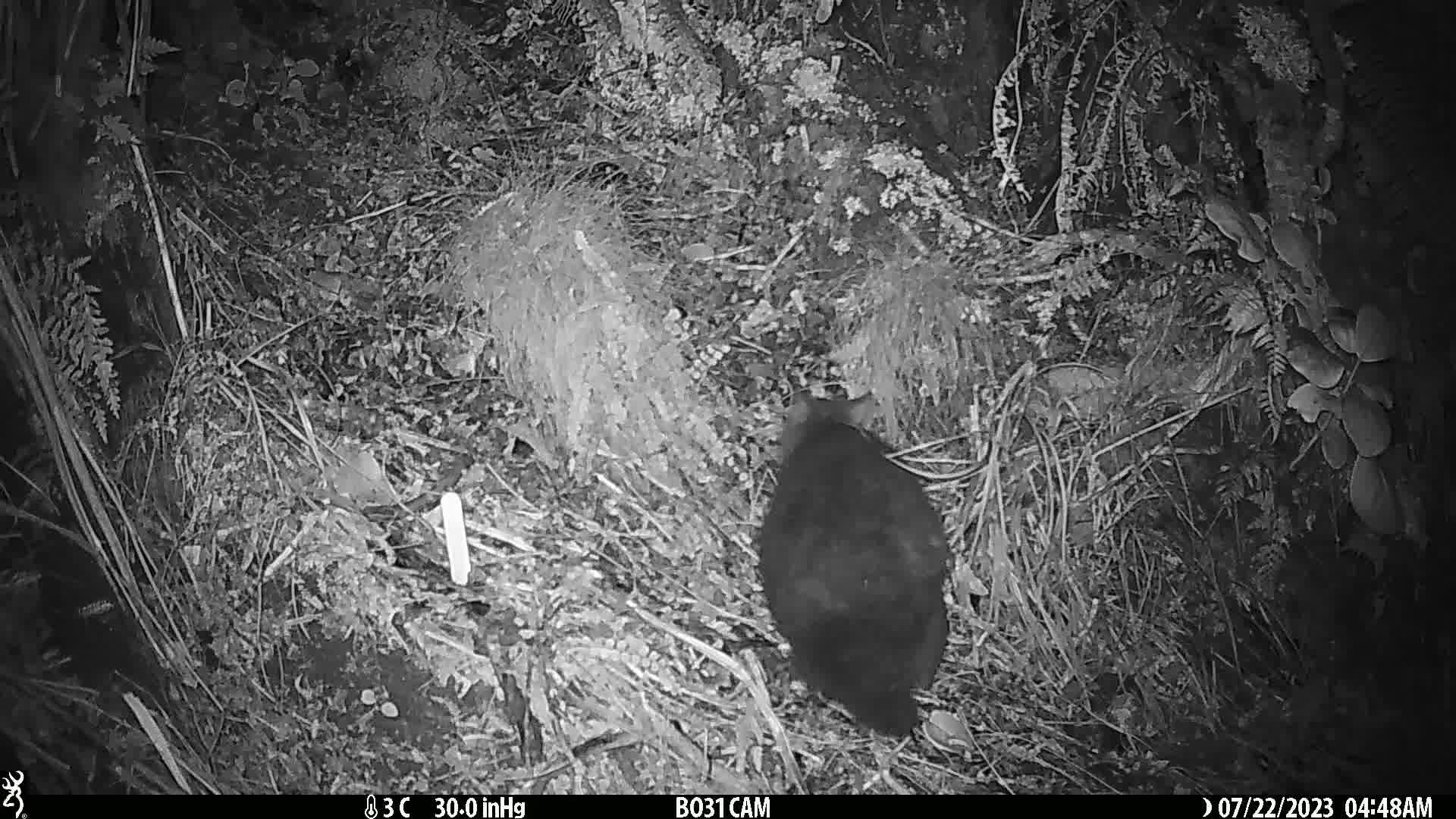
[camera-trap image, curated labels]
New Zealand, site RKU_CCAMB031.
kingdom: Animalia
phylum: Chordata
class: Mammalia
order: Diprotodontia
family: Phalangeridae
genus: Trichosurus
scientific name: Trichosurus vulpecula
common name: common brushtail possum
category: possum